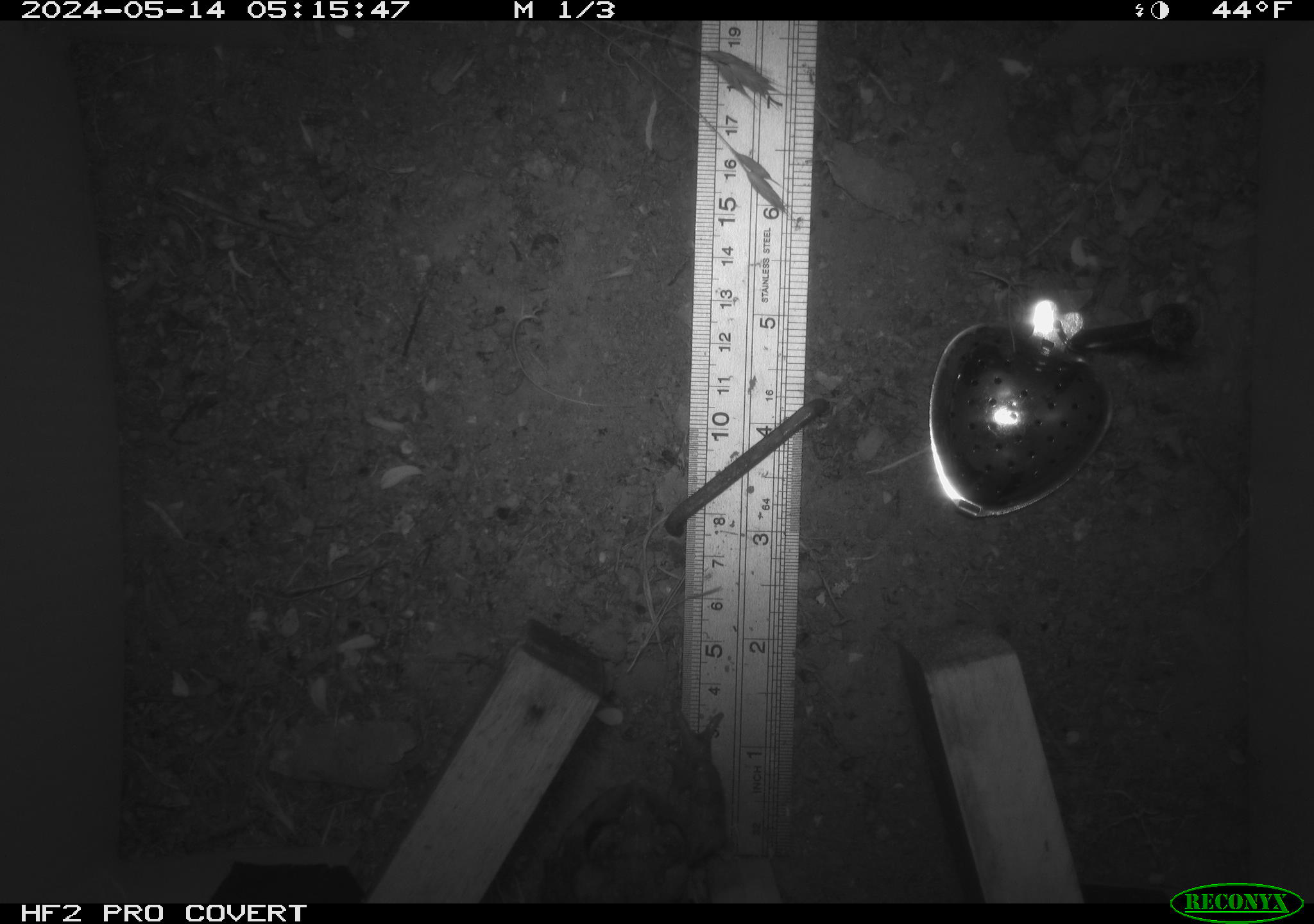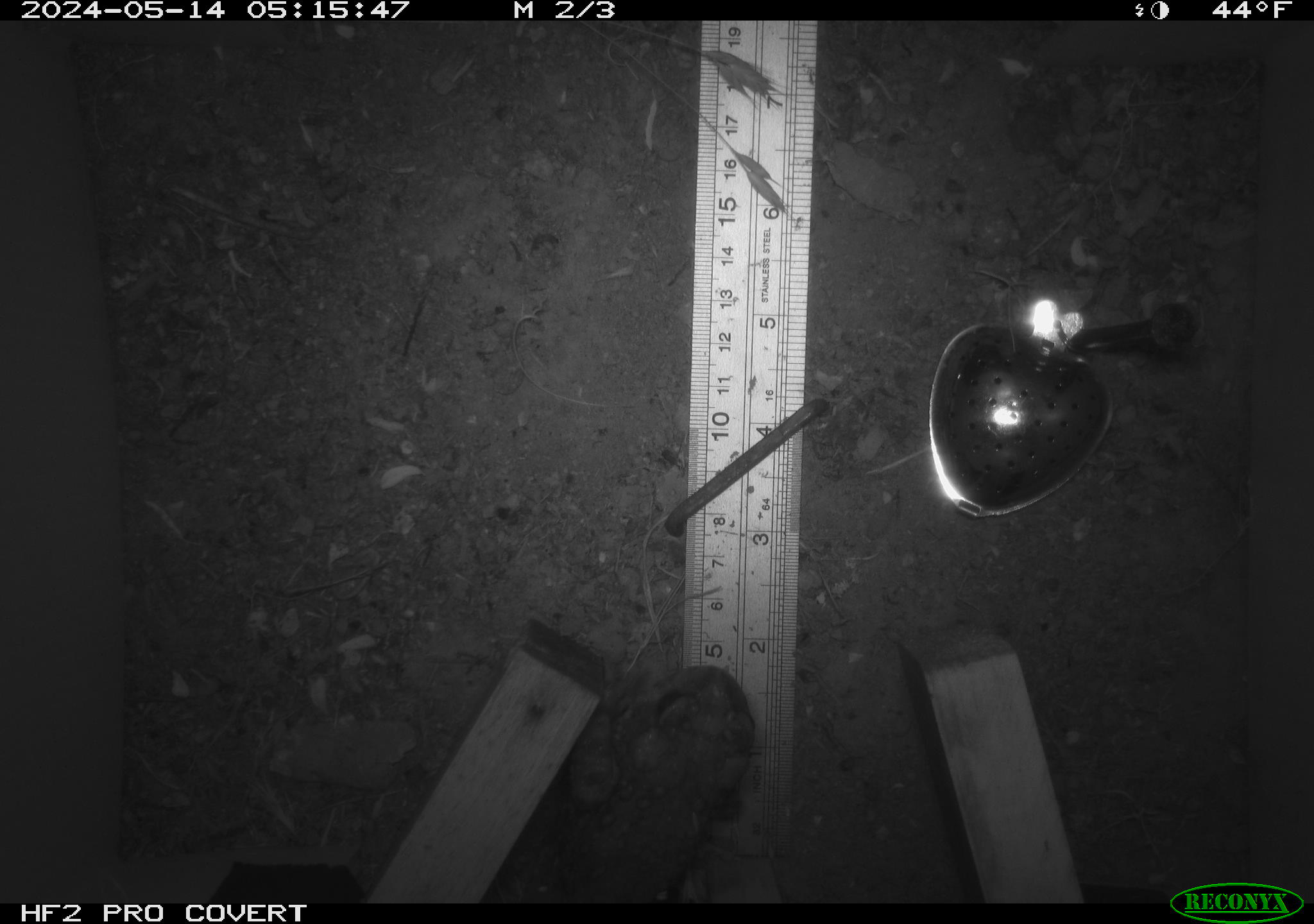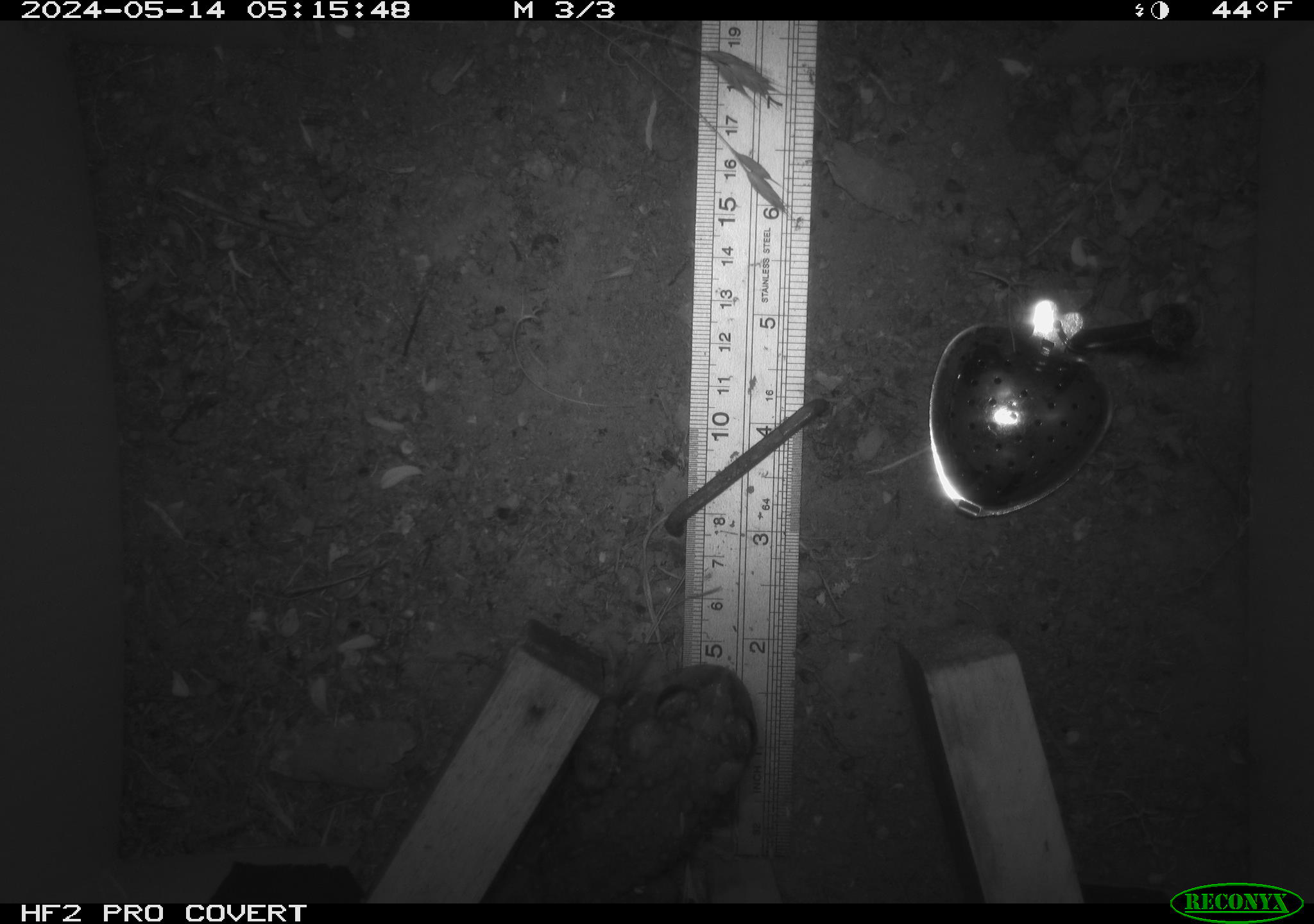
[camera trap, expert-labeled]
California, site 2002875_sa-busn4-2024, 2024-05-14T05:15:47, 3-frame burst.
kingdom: Animalia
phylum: Chordata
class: Amphibia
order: Anura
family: Bufonidae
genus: Anaxyrus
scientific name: Anaxyrus boreas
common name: western toad